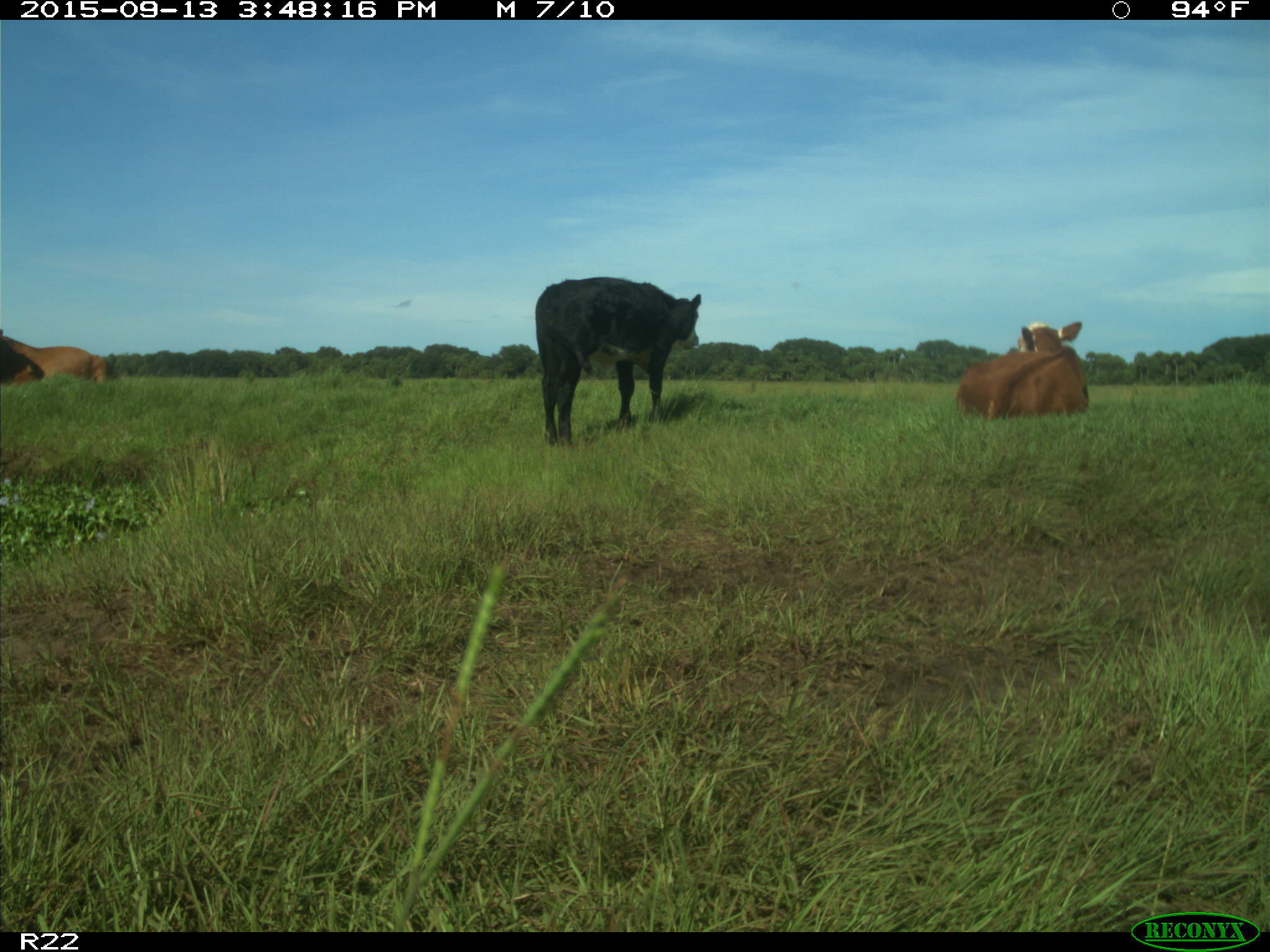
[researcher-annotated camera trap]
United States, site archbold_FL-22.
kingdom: Animalia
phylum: Chordata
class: Mammalia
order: Artiodactyla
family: Bovidae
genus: Bos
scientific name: Bos taurus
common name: domestic cow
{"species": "Bos taurus (domestic cow)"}